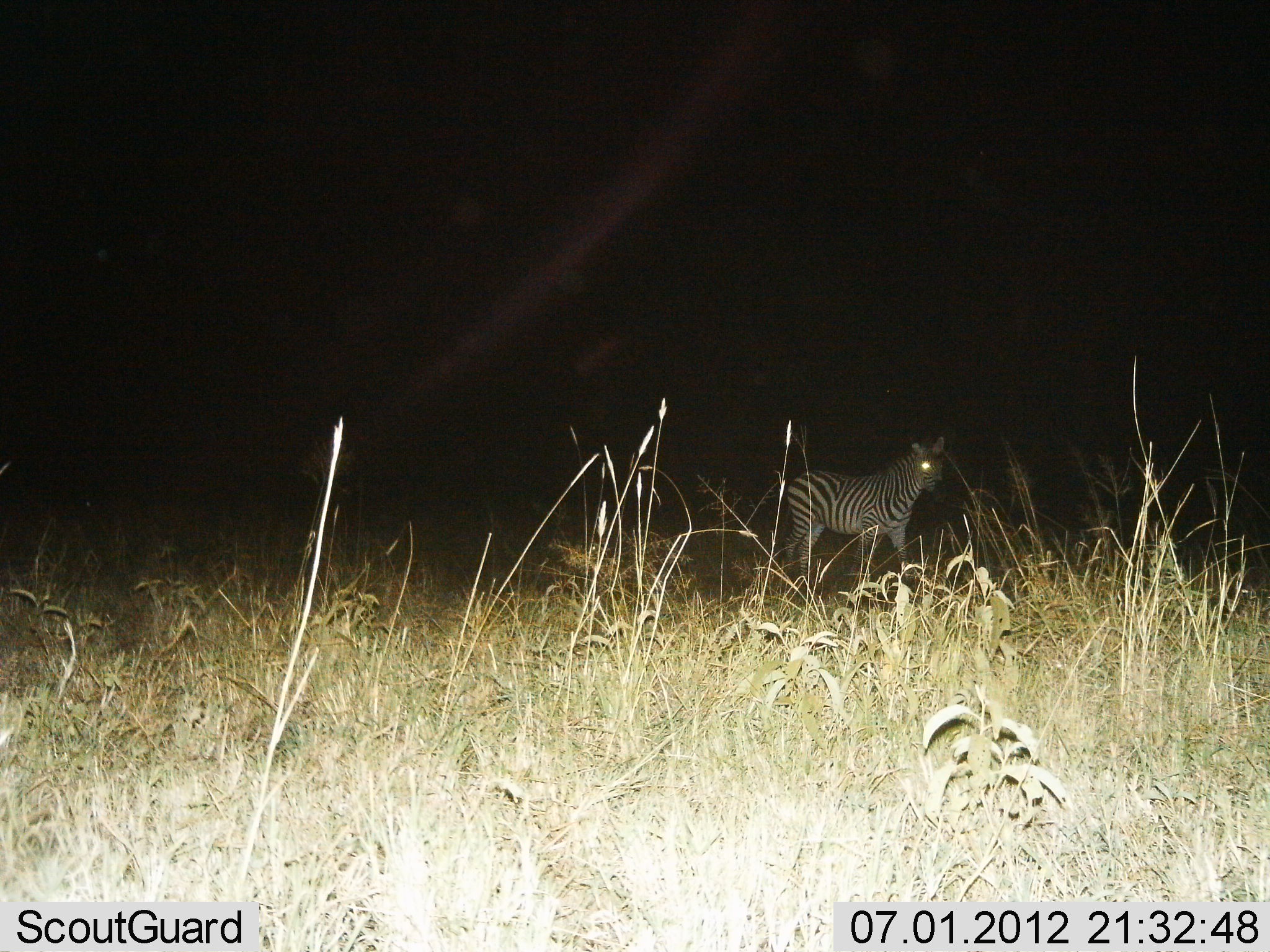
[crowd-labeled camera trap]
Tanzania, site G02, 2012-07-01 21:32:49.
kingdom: Animalia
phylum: Chordata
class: Mammalia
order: Perissodactyla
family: Equidae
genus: Equus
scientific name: Equus quagga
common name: plains zebra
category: zebra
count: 1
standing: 100%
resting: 0%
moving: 0%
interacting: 0%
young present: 0%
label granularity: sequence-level